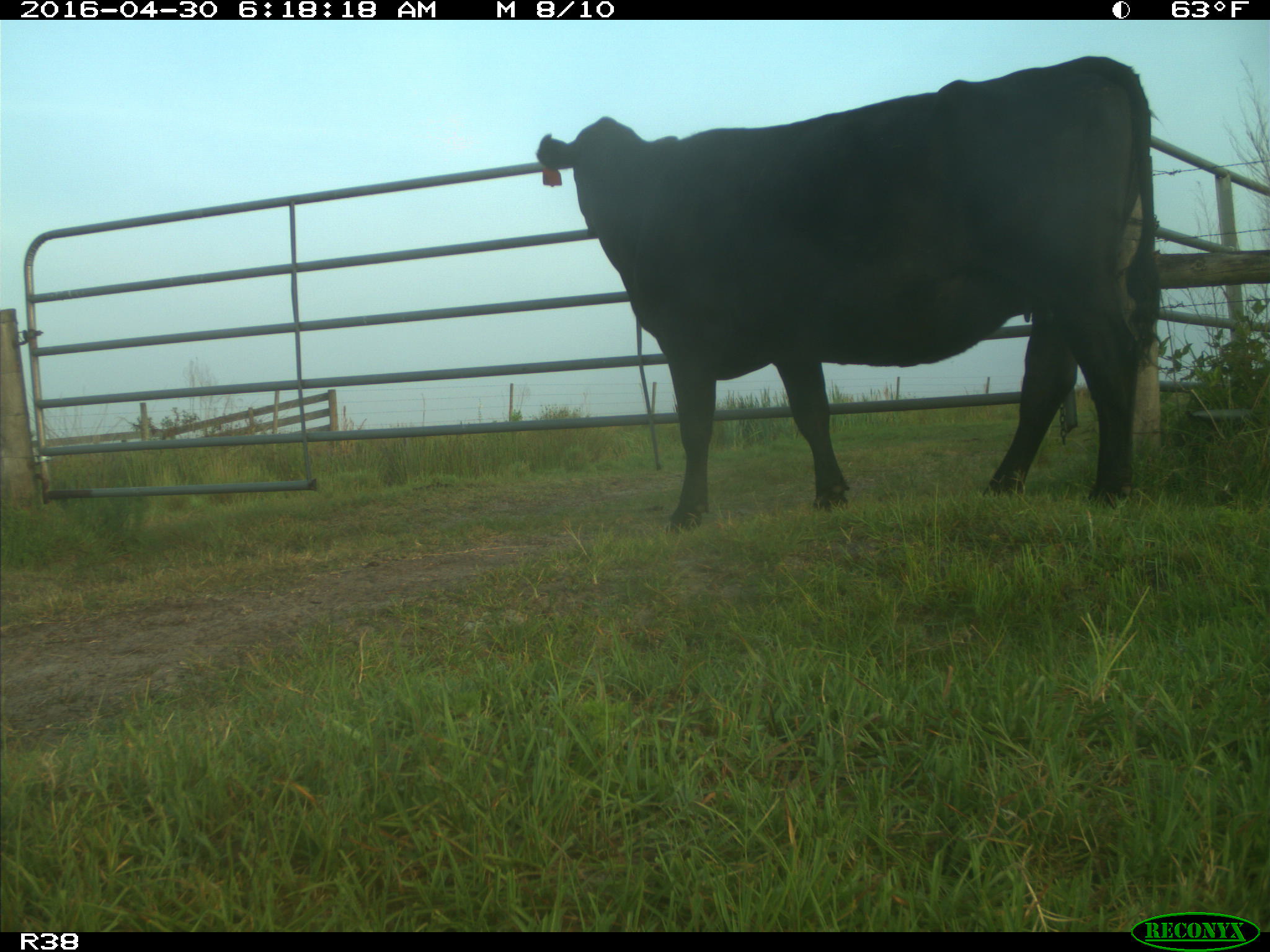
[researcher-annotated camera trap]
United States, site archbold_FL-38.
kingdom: Animalia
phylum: Chordata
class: Mammalia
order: Artiodactyla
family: Bovidae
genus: Bos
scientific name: Bos taurus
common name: domestic cow